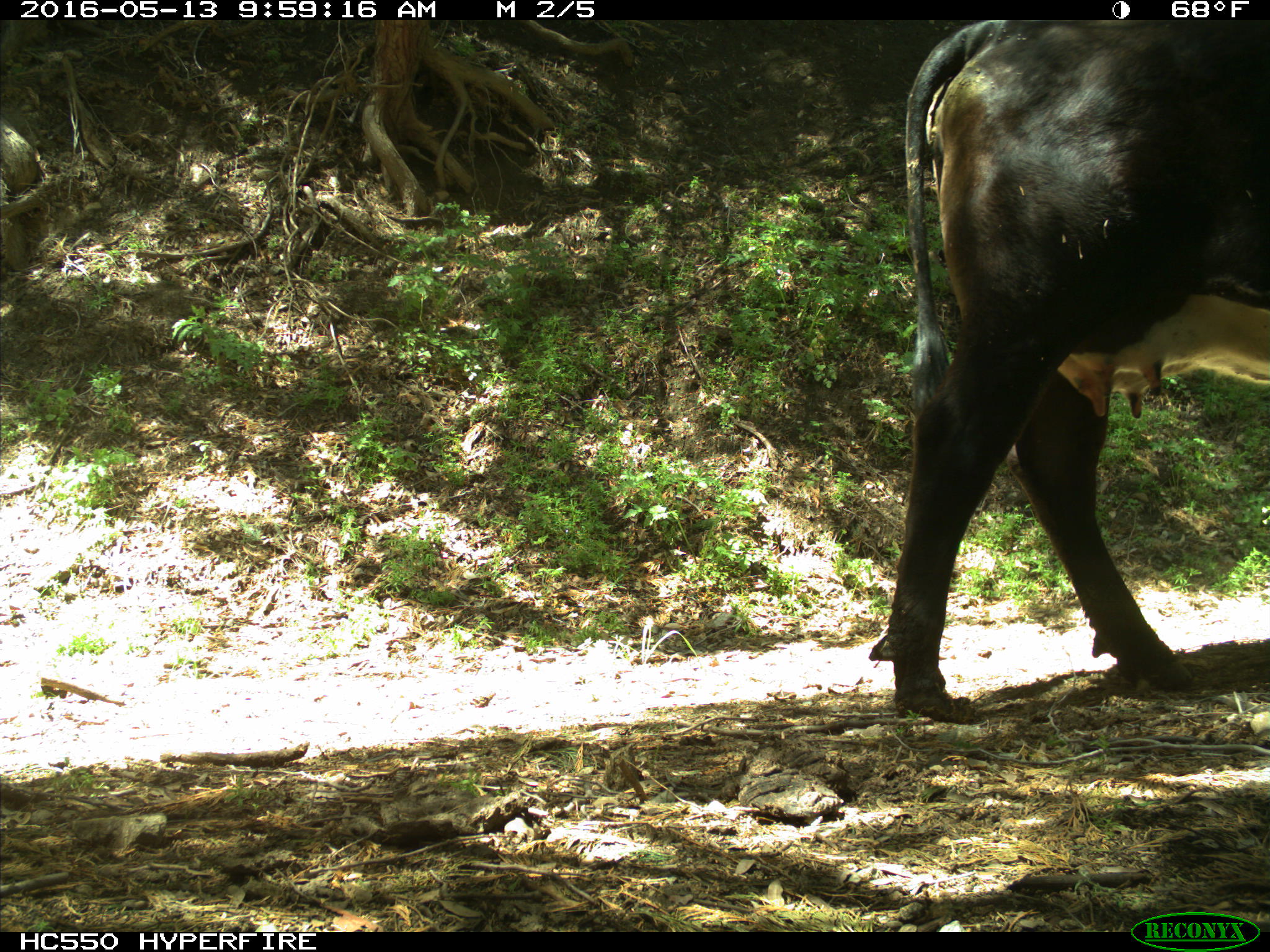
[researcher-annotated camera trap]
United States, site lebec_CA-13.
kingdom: Animalia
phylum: Chordata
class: Mammalia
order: Artiodactyla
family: Bovidae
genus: Bos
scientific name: Bos taurus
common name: domestic cow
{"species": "Bos taurus (domestic cow)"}